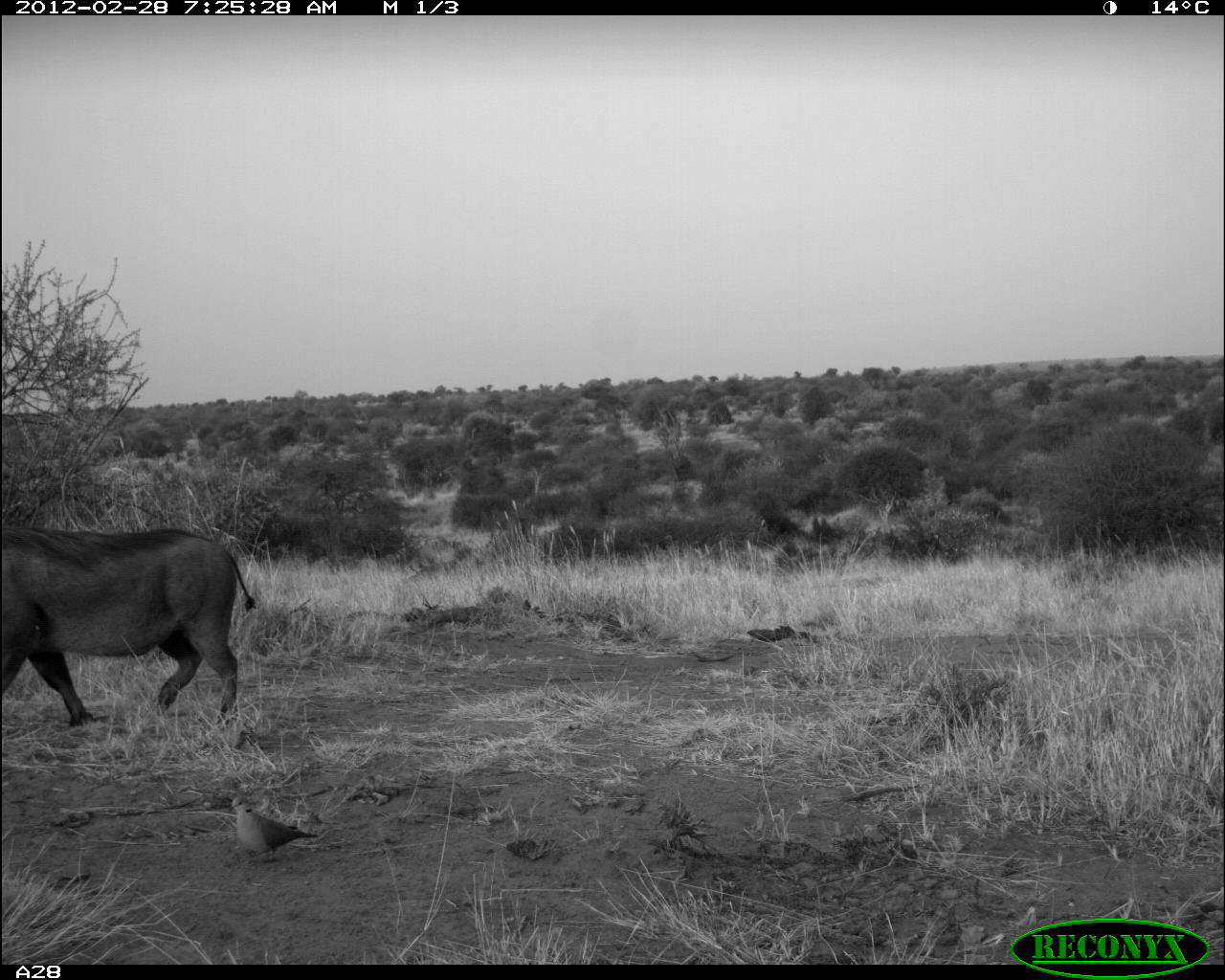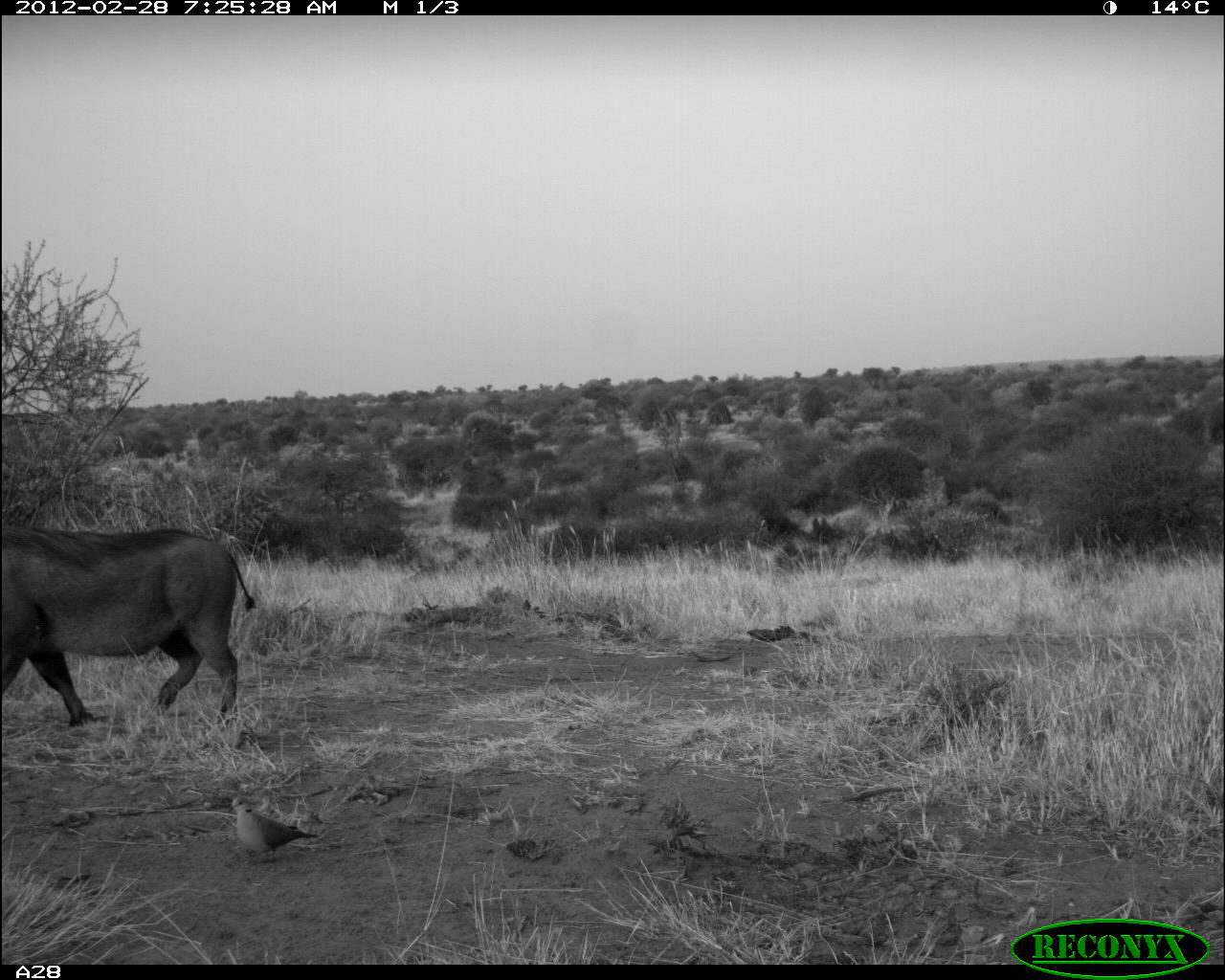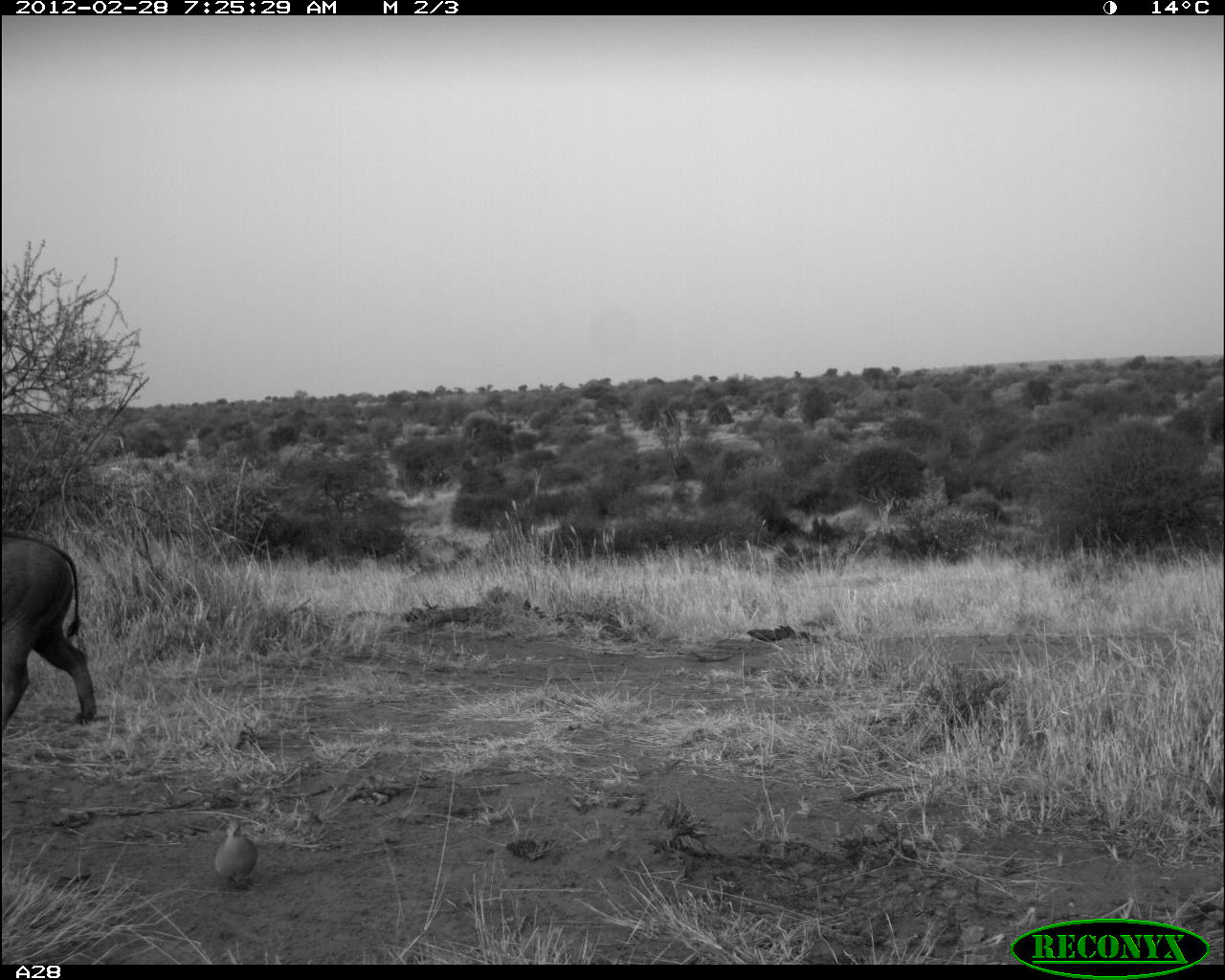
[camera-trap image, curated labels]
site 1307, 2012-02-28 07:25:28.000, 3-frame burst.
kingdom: Animalia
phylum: Chordata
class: Mammalia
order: Artiodactyla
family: Suidae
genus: Phacochoerus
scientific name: Phacochoerus africanus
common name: common warthog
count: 1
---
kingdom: Animalia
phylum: Chordata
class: Aves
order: Columbiformes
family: Columbidae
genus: Streptopelia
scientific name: Streptopelia capicola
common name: ring-necked dove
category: streptopilia capicola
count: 1